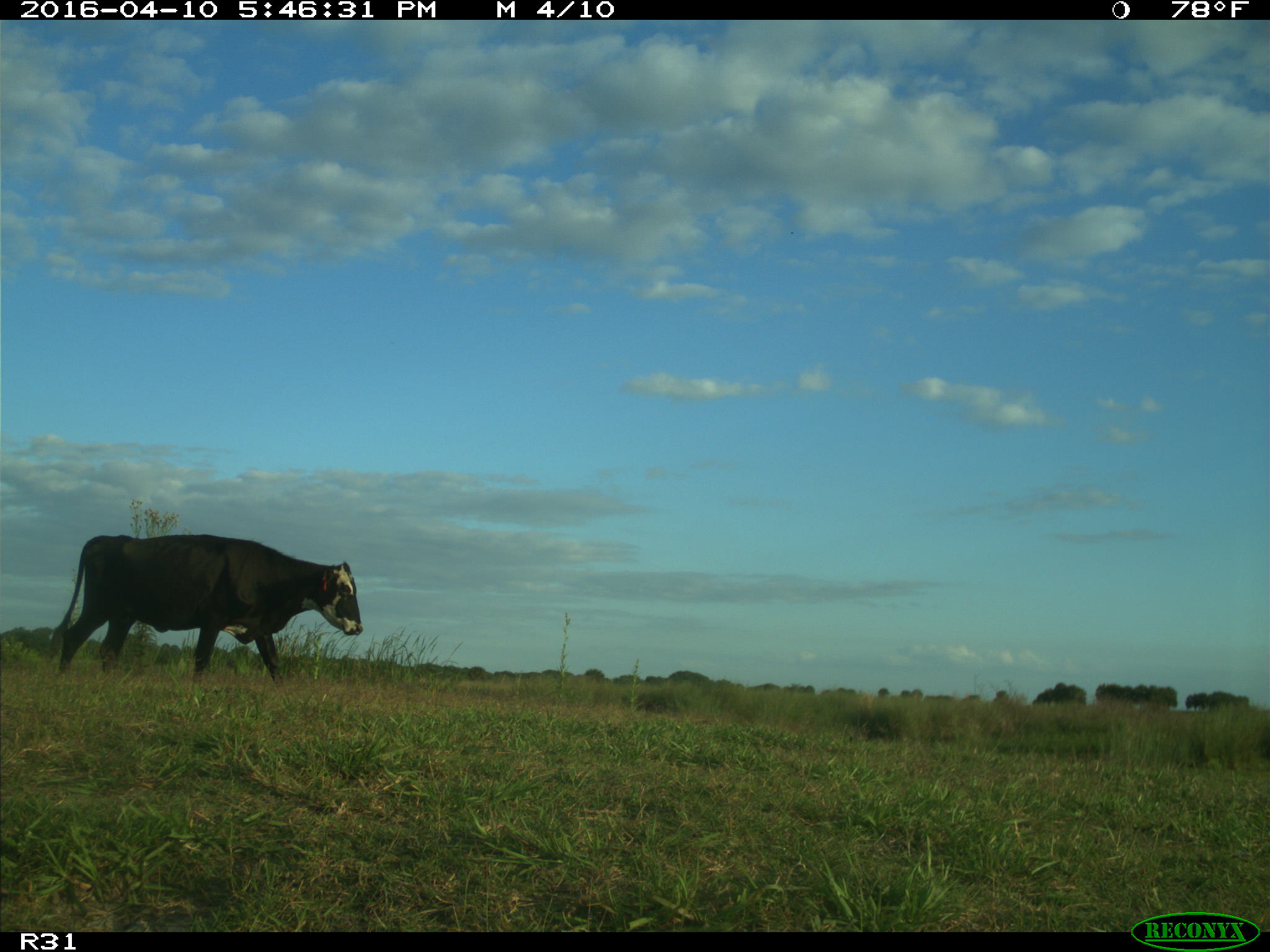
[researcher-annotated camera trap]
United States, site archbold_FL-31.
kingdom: Animalia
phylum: Chordata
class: Mammalia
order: Artiodactyla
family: Bovidae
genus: Bos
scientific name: Bos taurus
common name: domestic cow